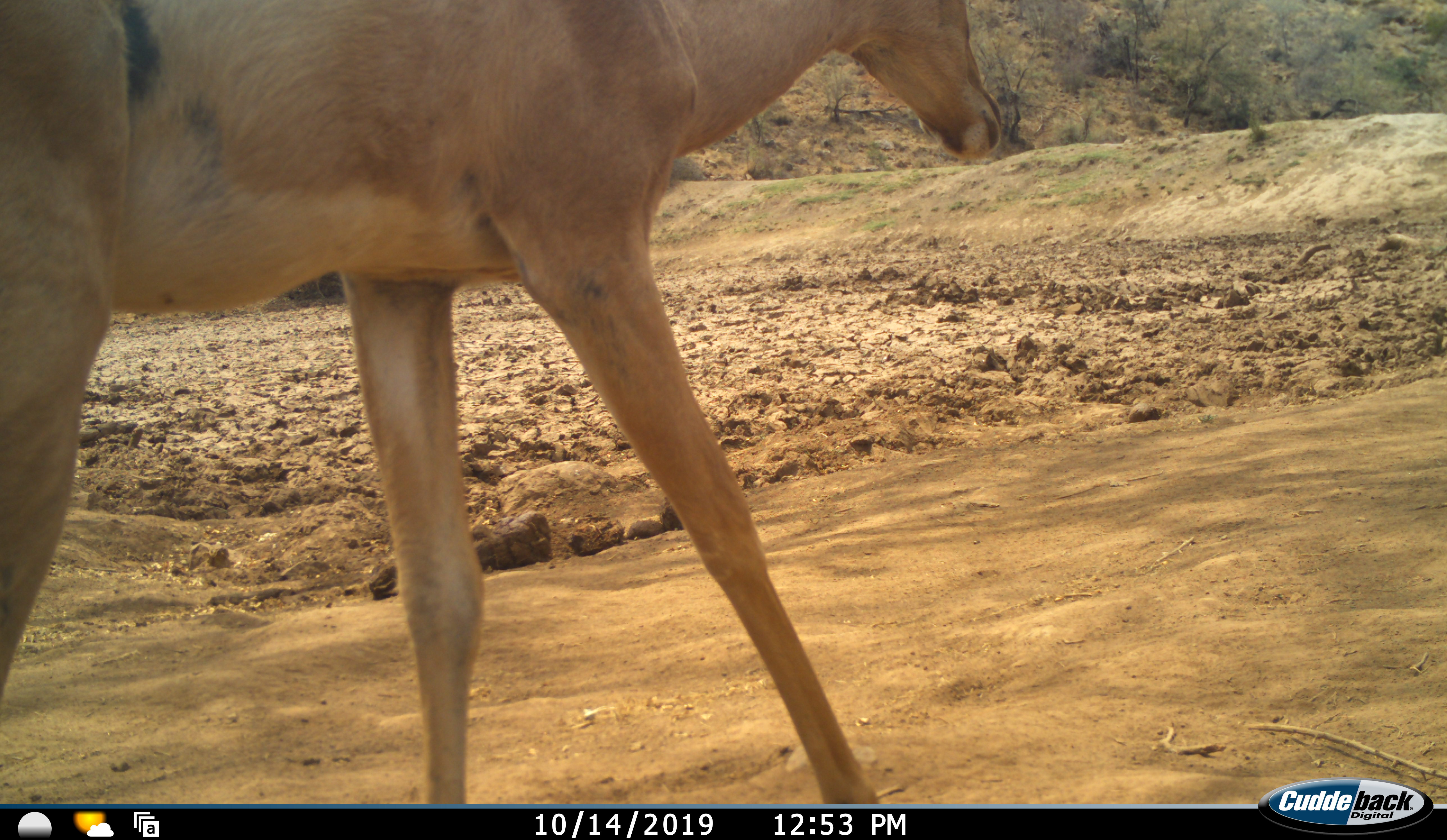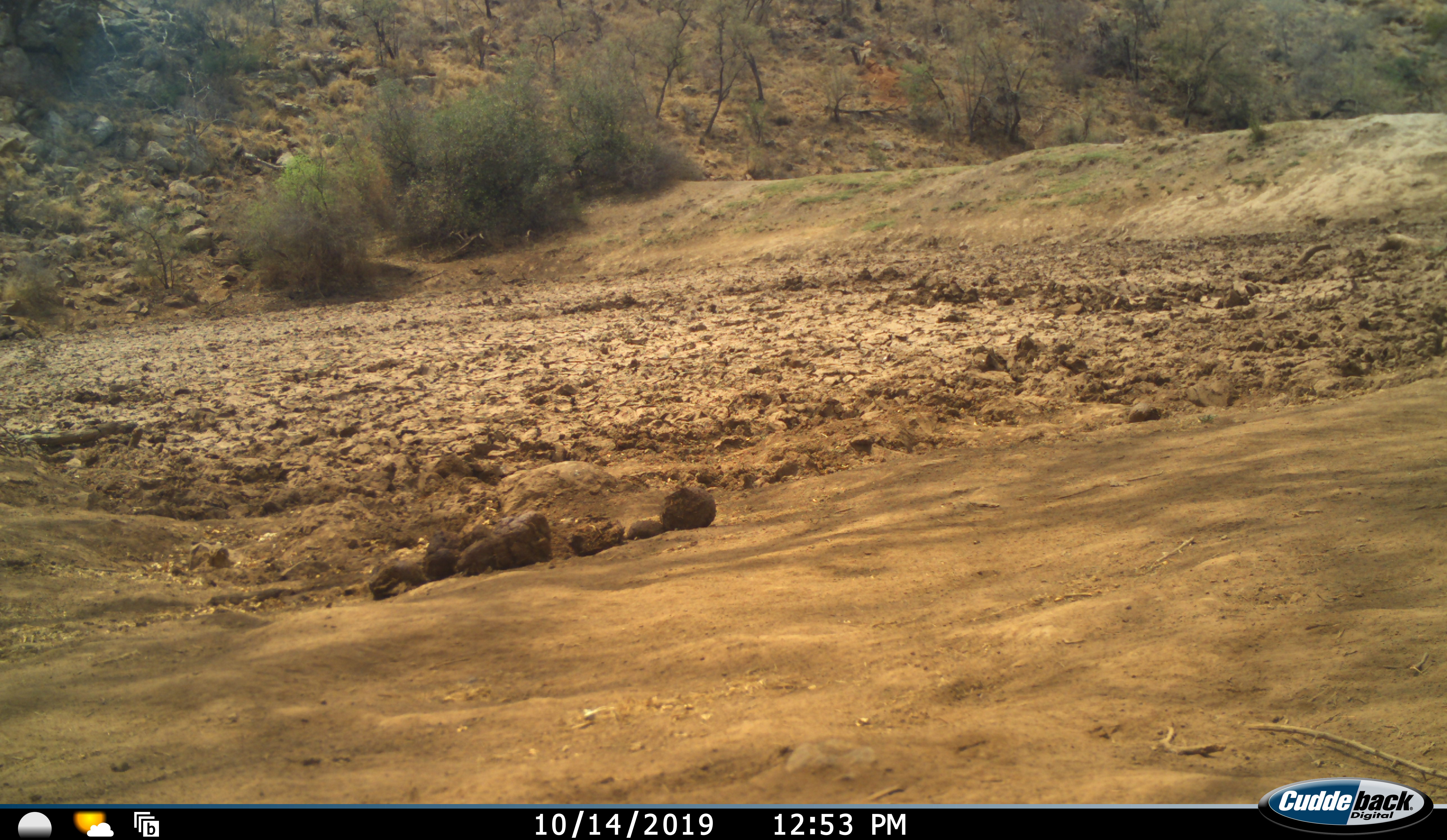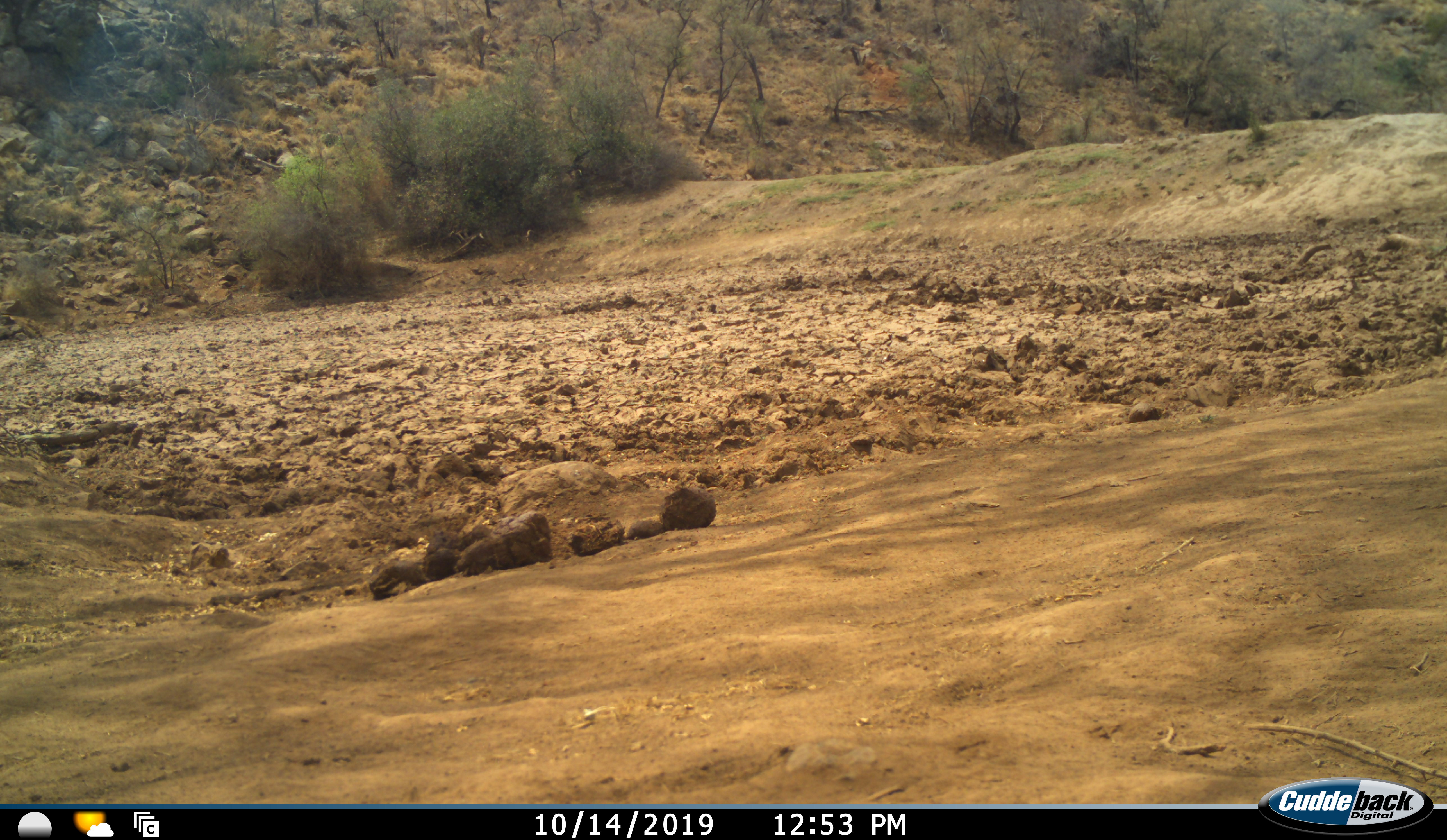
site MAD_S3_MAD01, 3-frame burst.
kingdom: Animalia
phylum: Chordata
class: Mammalia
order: Artiodactyla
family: Bovidae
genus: Aepyceros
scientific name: Aepyceros melampus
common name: impala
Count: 1.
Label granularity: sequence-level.